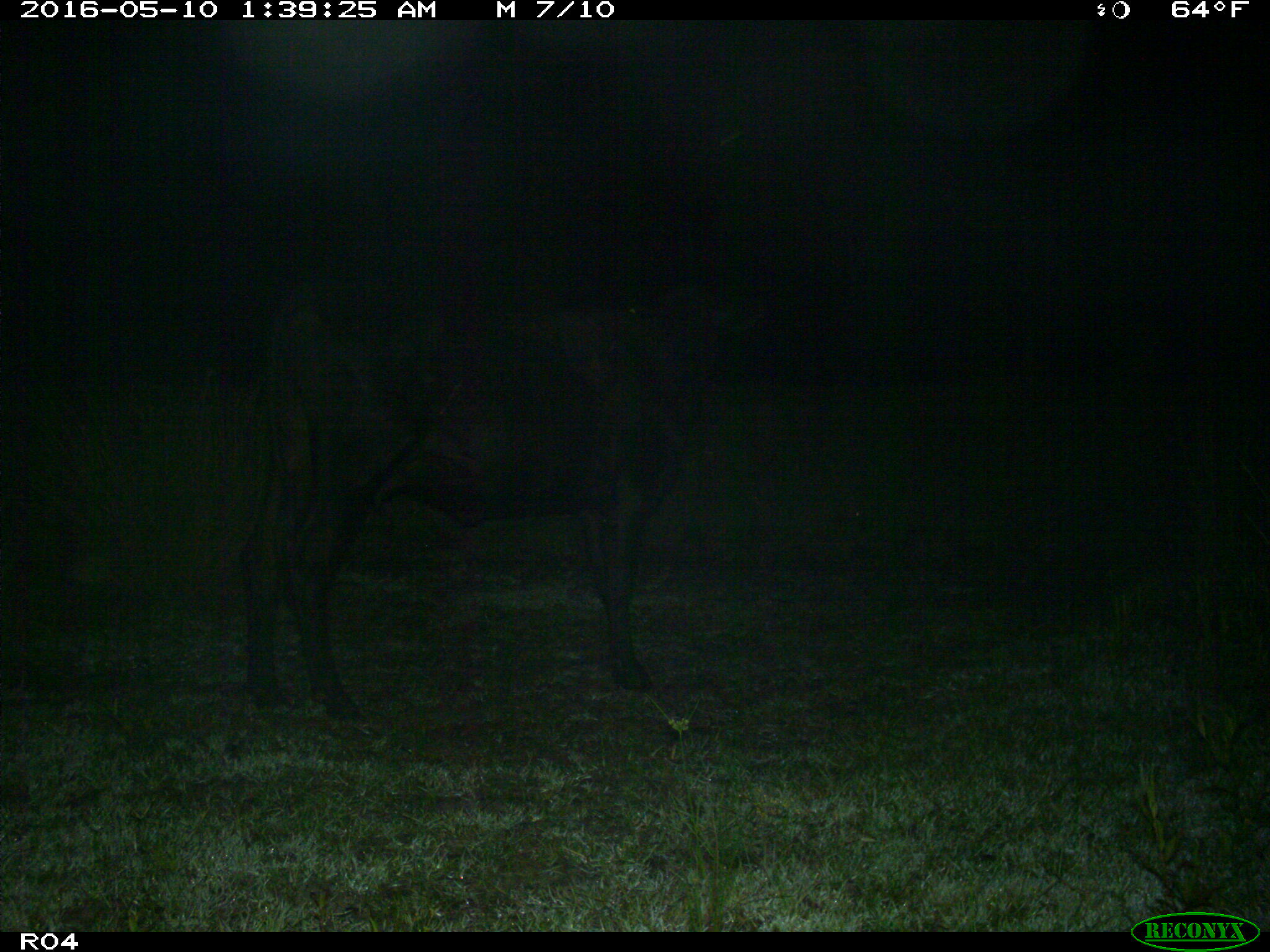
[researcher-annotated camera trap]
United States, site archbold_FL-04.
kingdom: Animalia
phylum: Chordata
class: Mammalia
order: Artiodactyla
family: Bovidae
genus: Bos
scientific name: Bos taurus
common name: domestic cow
Bos taurus (domestic cow).